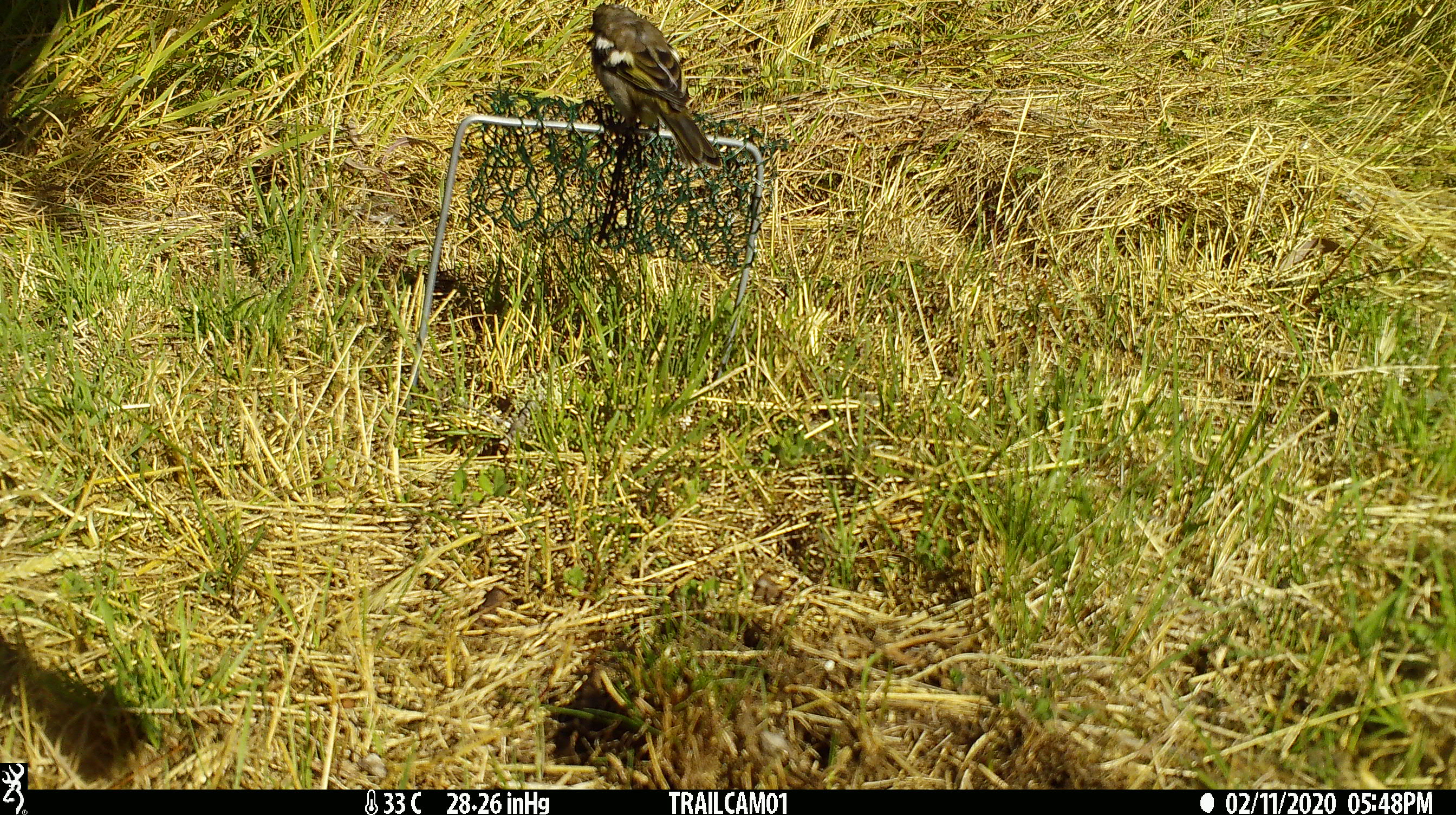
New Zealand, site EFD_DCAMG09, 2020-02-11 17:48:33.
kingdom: Animalia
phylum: Chordata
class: Aves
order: Passeriformes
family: Fringillidae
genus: Fringilla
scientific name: Fringilla coelebs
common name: common chaffinch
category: chaffinch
Chaffinch (common chaffinch) (Fringilla coelebs).